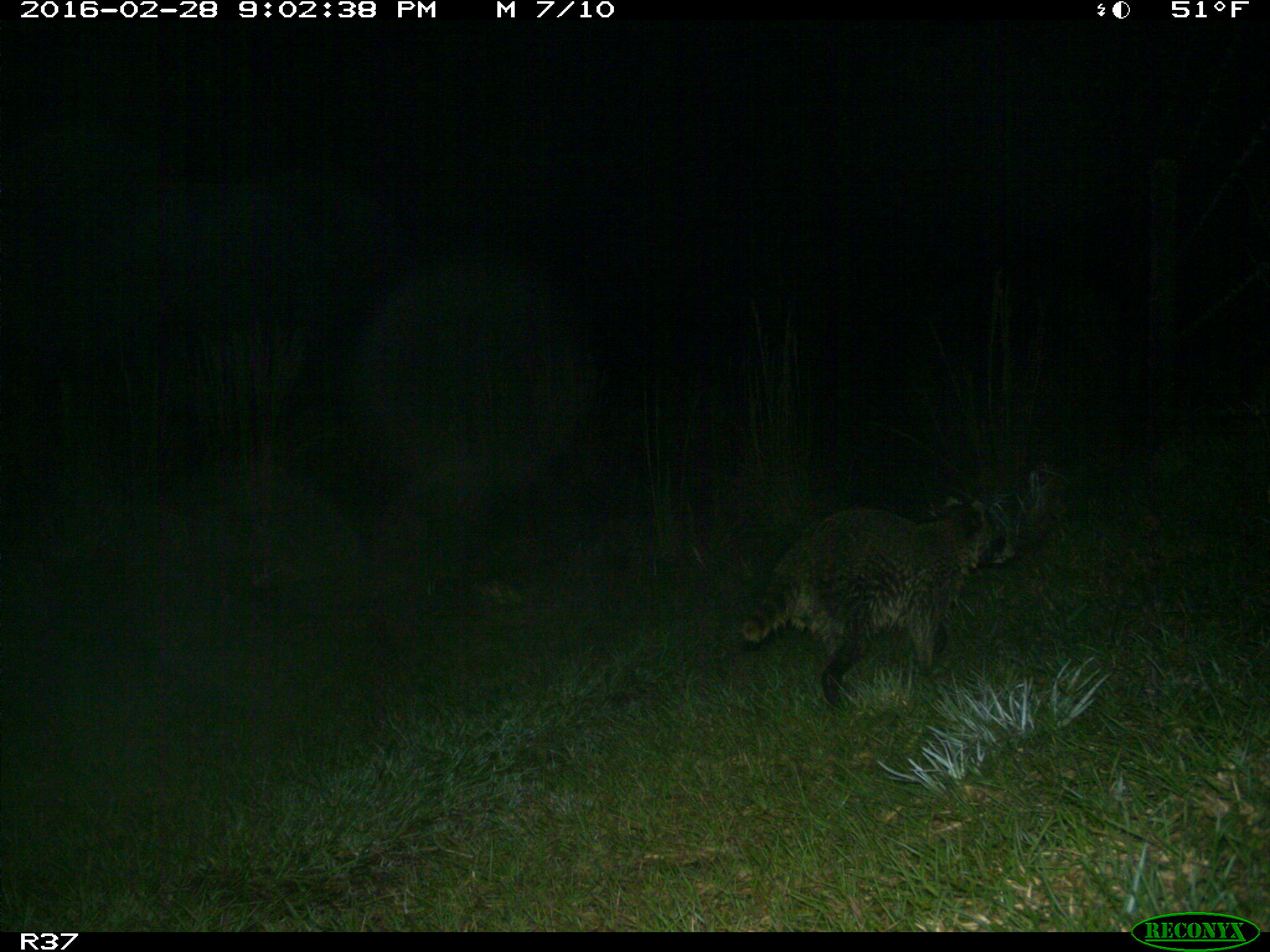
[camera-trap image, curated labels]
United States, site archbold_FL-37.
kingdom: Animalia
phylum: Chordata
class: Mammalia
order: Carnivora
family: Procyonidae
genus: Procyon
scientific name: Procyon lotor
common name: common raccoon